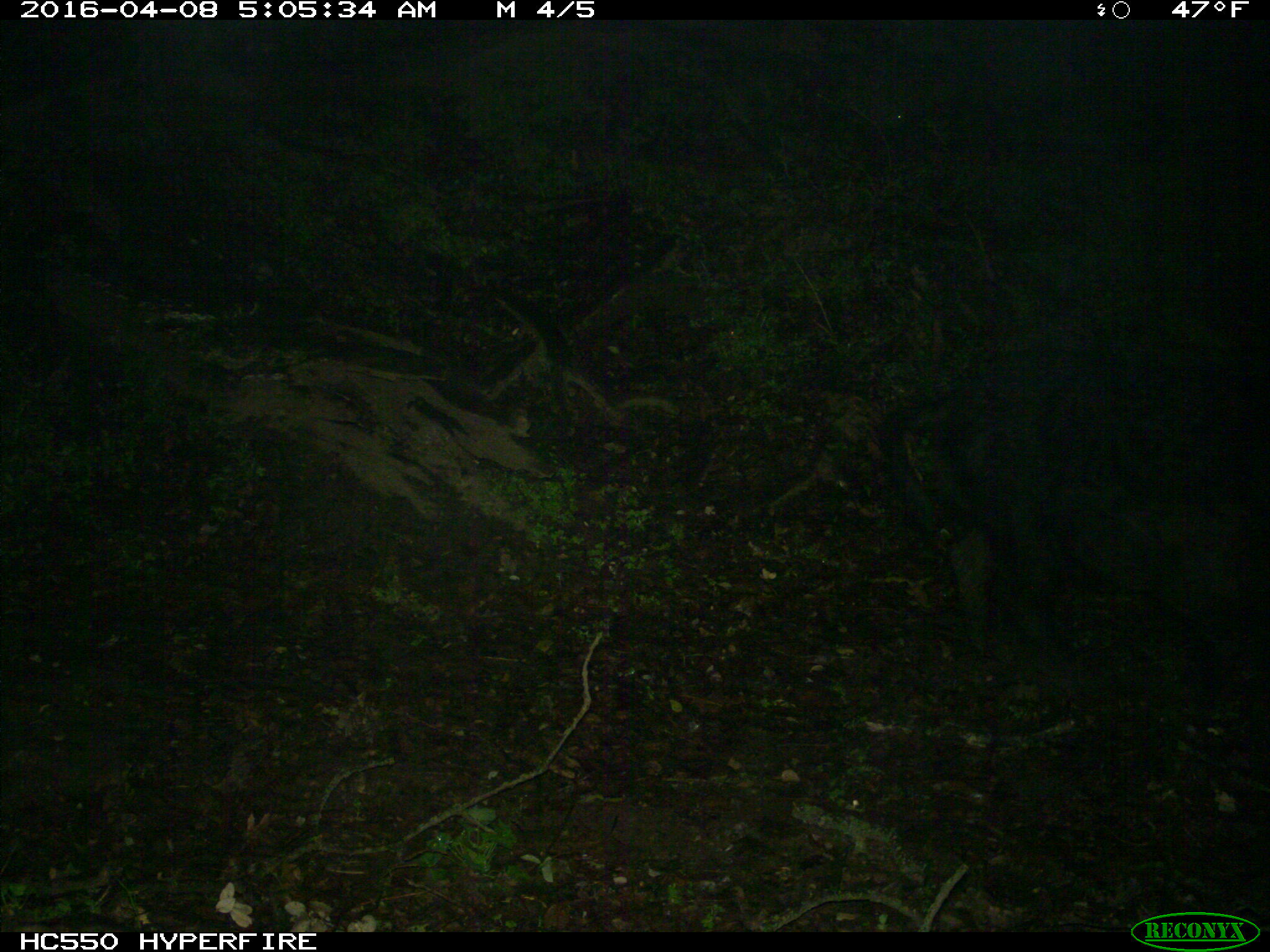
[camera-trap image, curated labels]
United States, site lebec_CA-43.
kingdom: Animalia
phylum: Chordata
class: Mammalia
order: Artiodactyla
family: Suidae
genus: Sus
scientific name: Sus scrofa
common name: wild boar